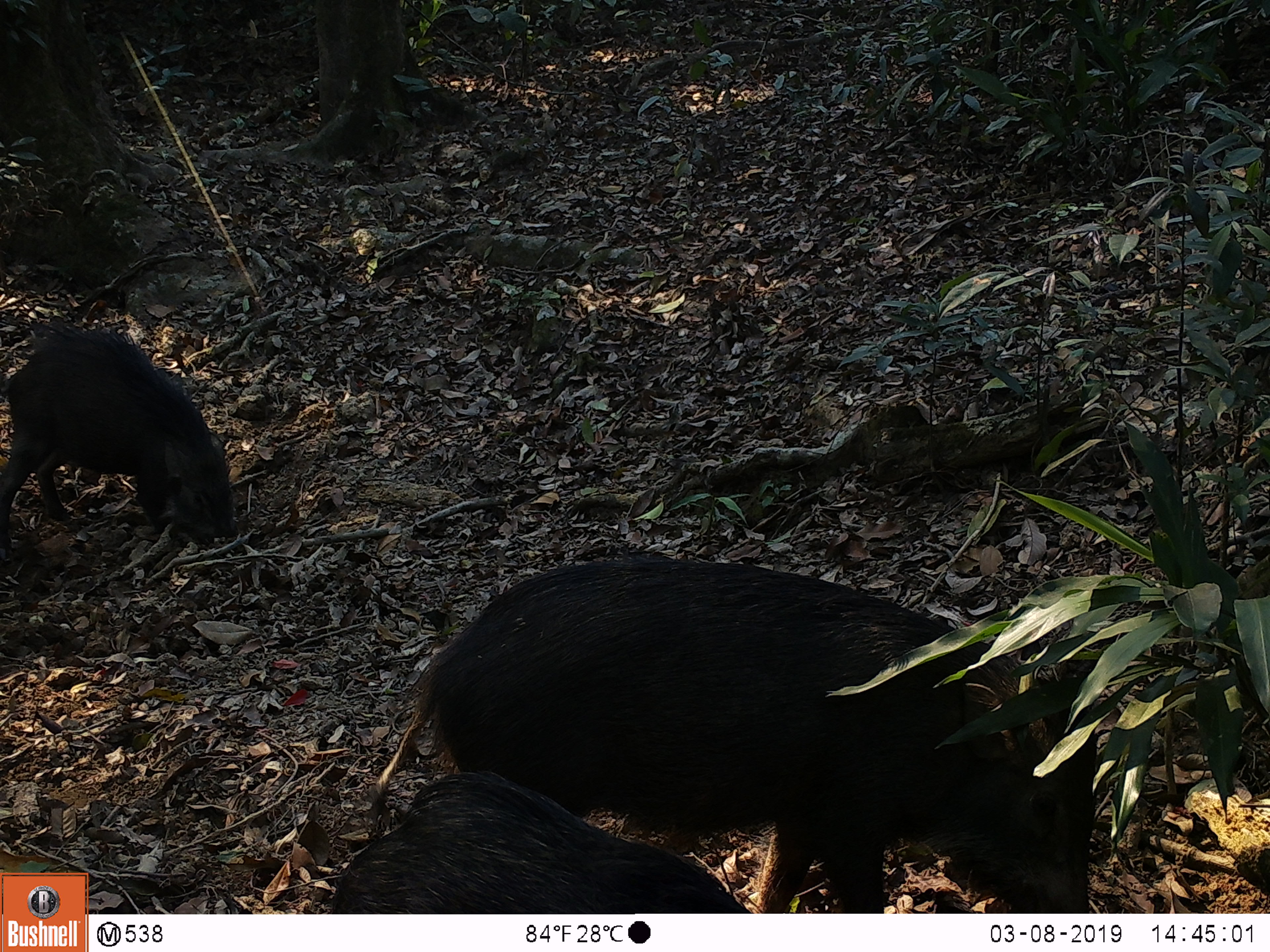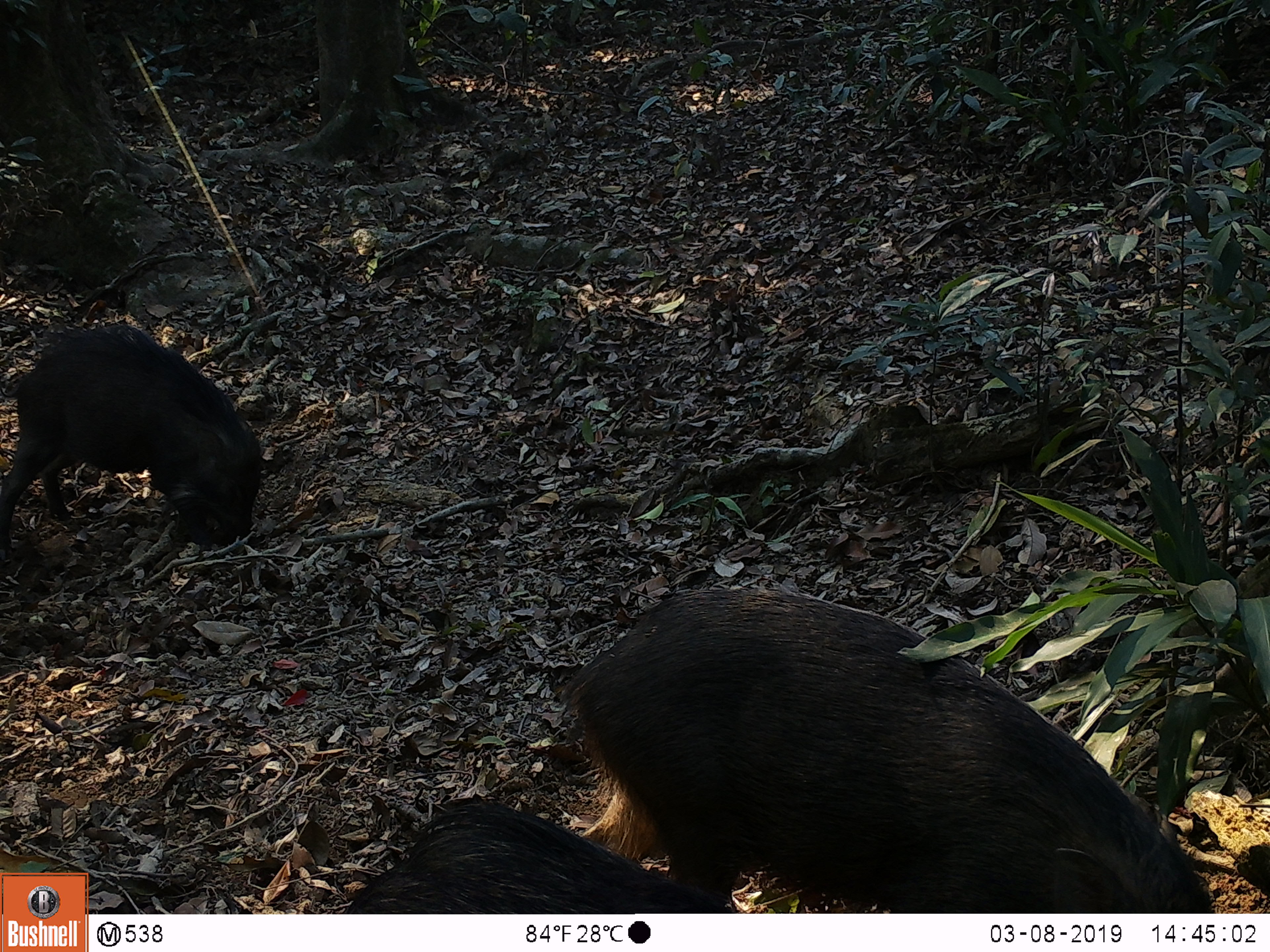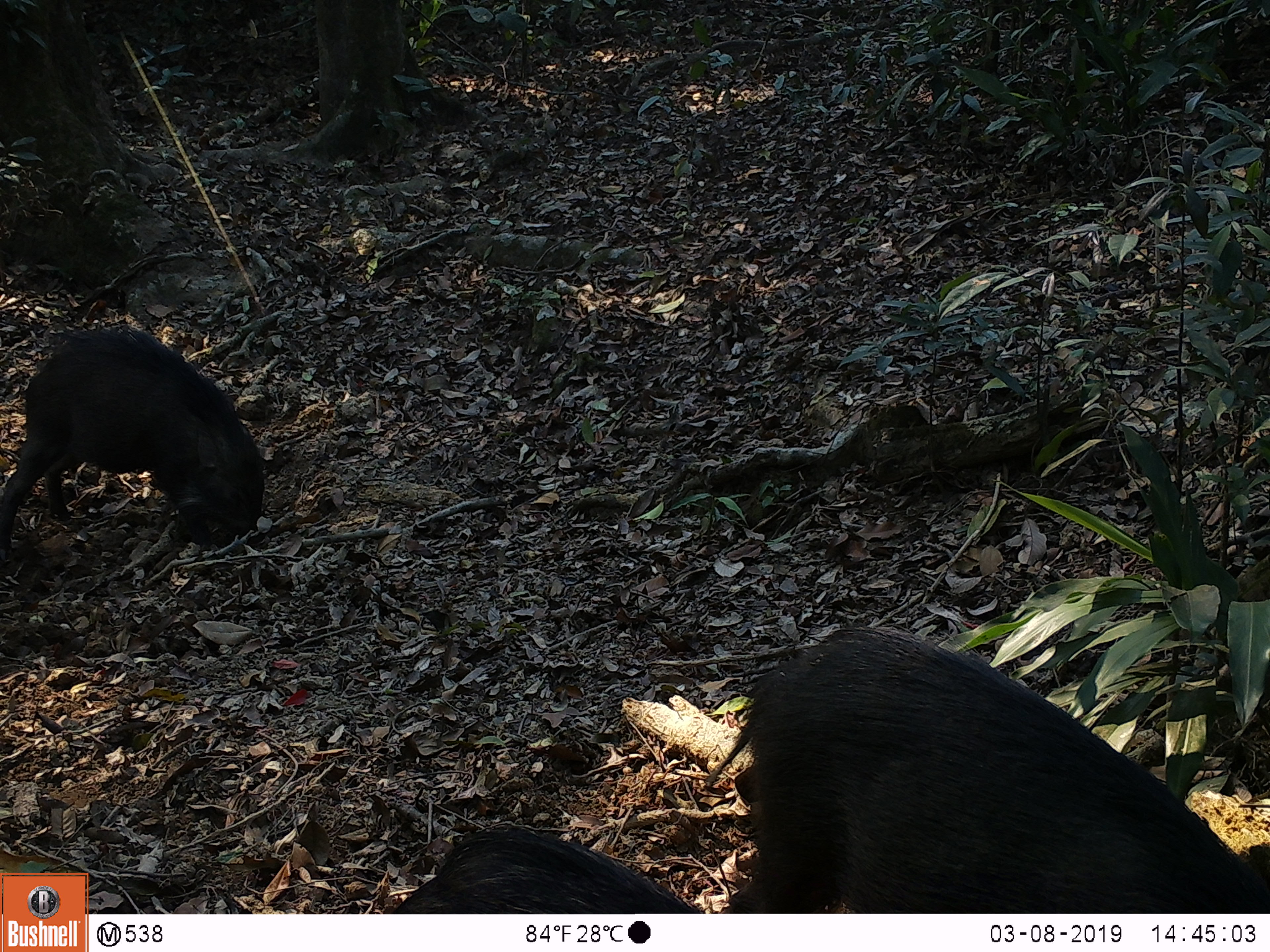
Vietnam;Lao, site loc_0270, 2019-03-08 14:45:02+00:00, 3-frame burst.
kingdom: Animalia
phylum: Chordata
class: Mammalia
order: Artiodactyla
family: Suidae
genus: Sus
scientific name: Sus scrofa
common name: eurasian wild pig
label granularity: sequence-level